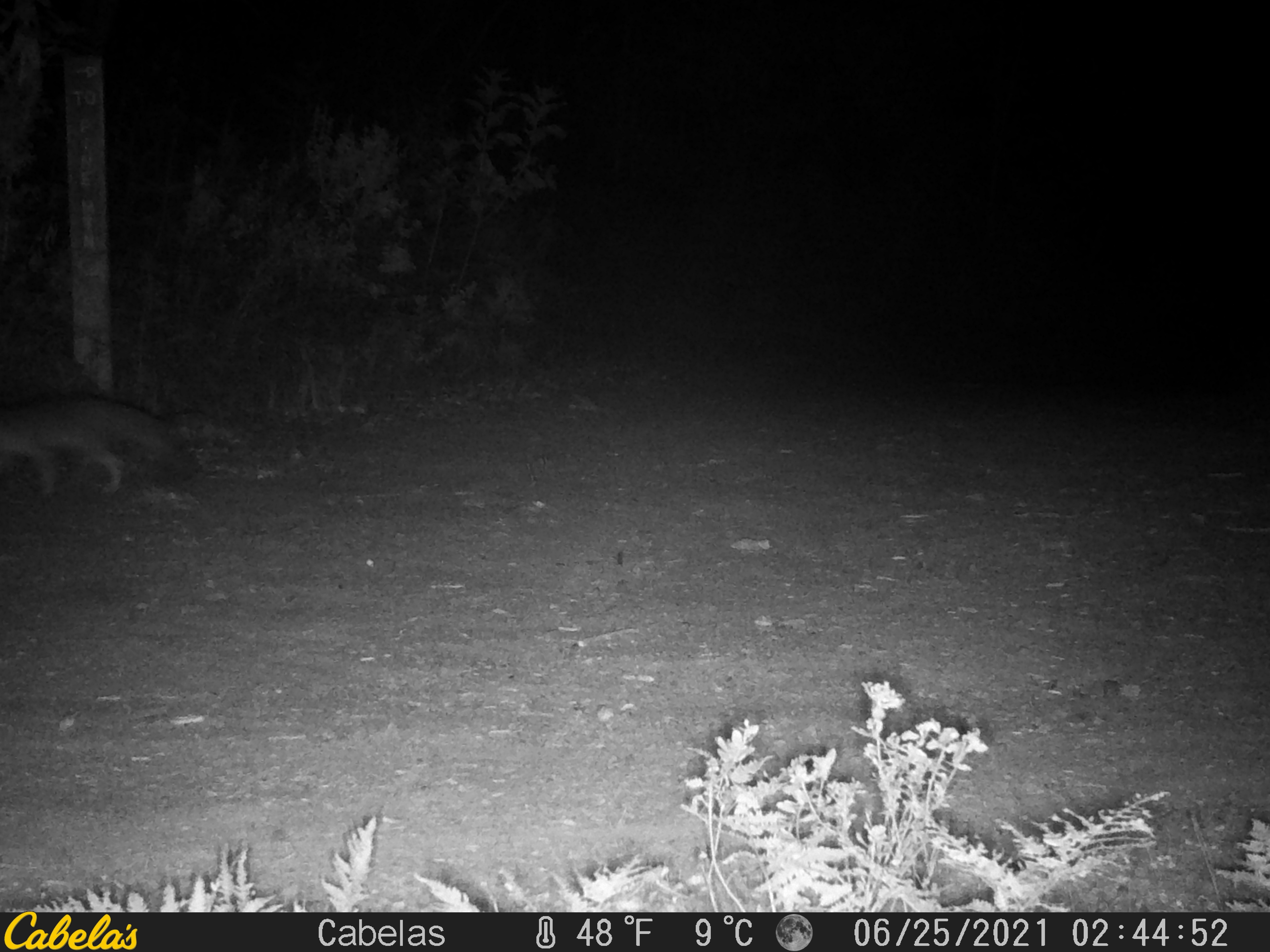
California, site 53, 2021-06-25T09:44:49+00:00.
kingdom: Animalia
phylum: Chordata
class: Mammalia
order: Carnivora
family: Canidae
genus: Urocyon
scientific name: Urocyon cinereoargenteus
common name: gray fox